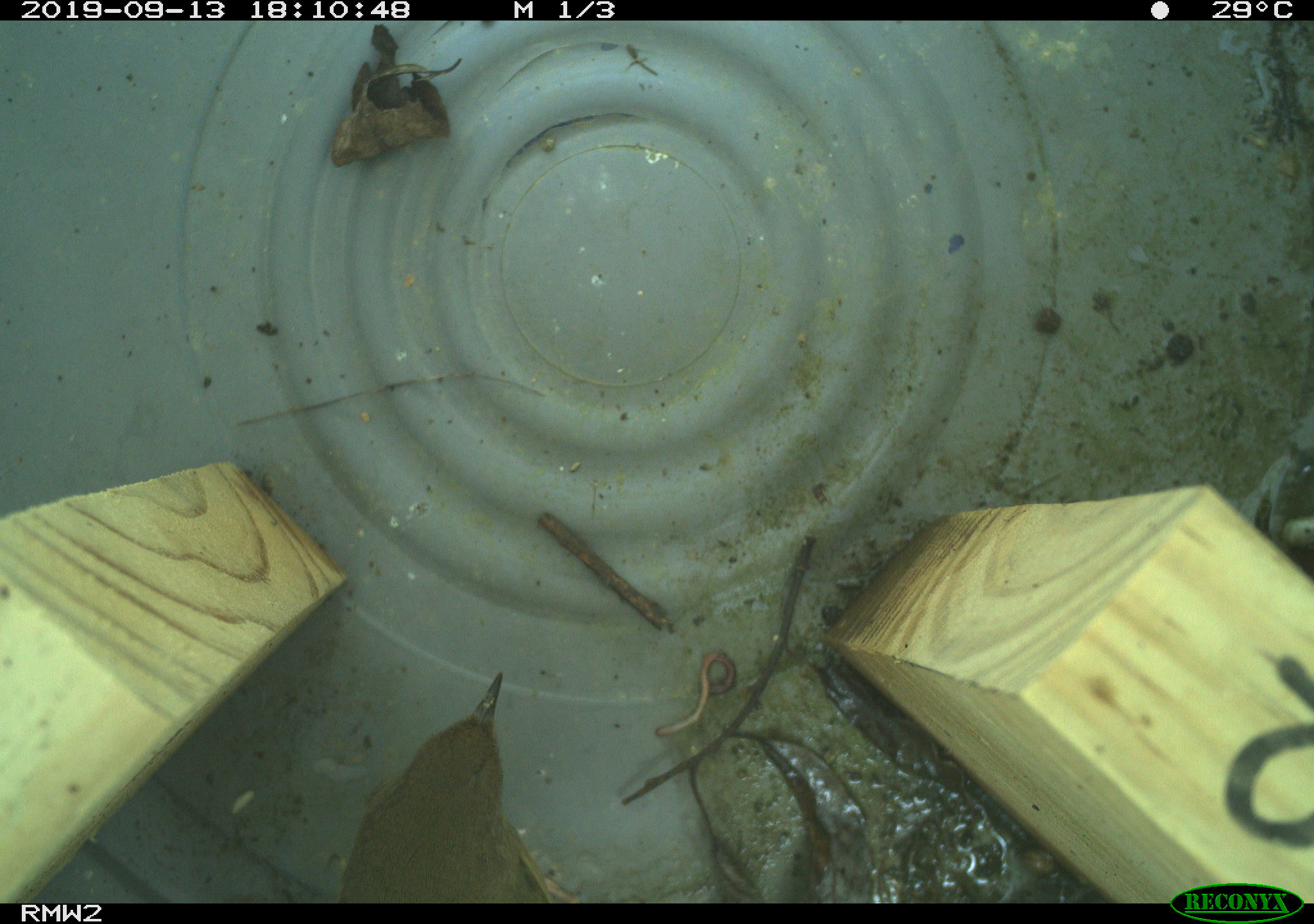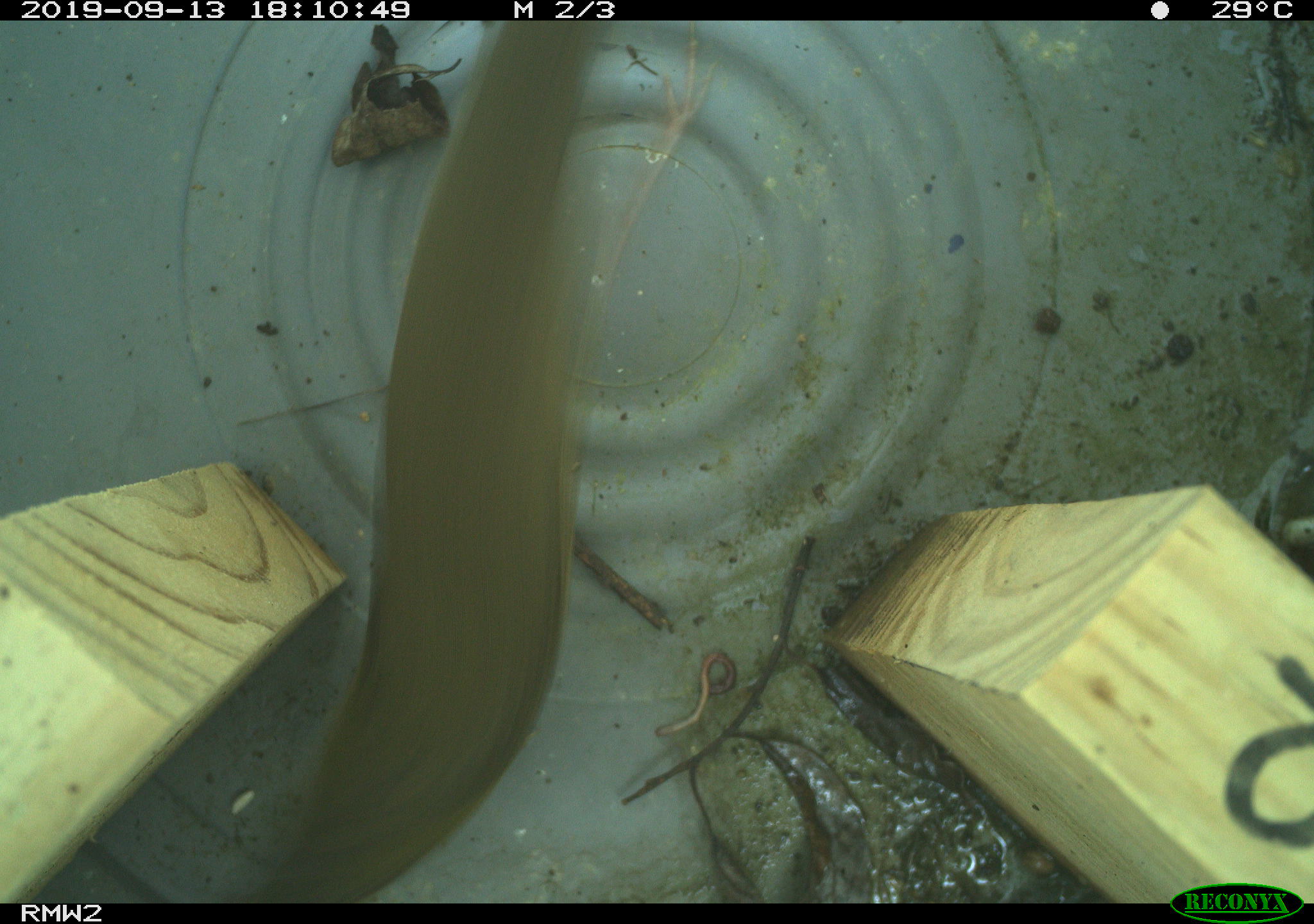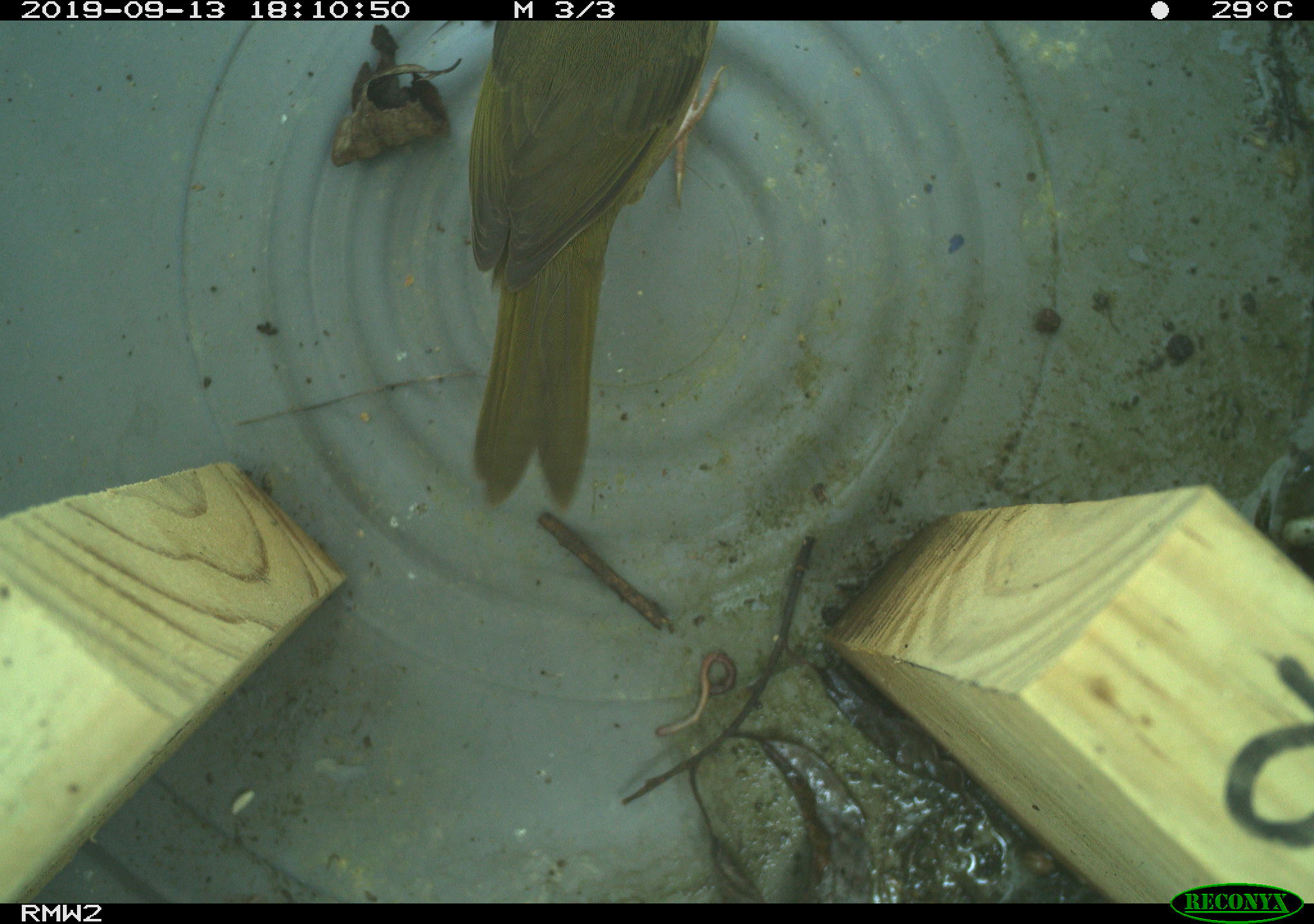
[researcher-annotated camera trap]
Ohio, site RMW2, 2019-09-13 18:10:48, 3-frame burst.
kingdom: Animalia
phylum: Chordata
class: Aves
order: Passeriformes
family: Parulidae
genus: Geothlypis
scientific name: Geothlypis trichas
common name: common yellowthroat